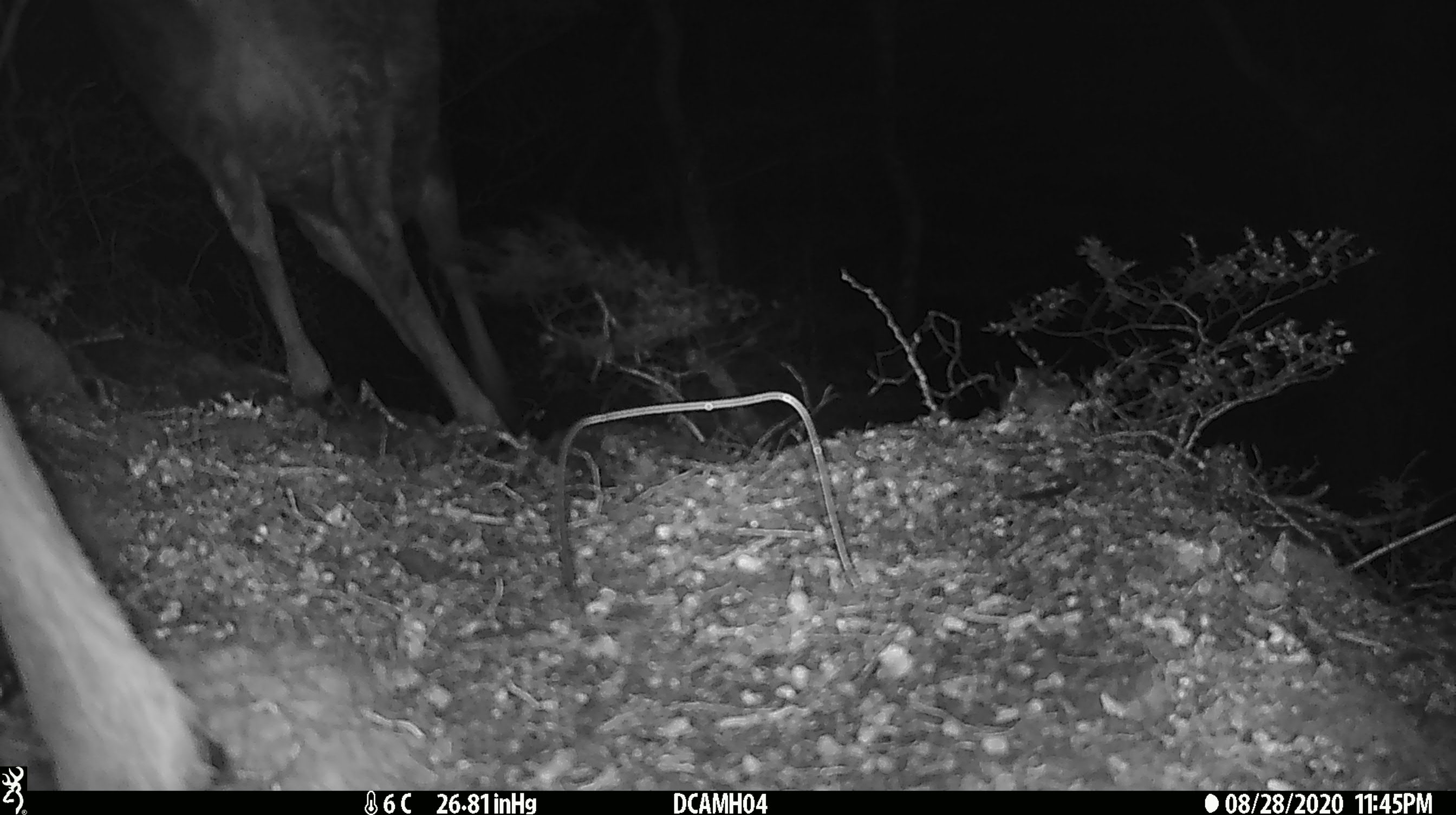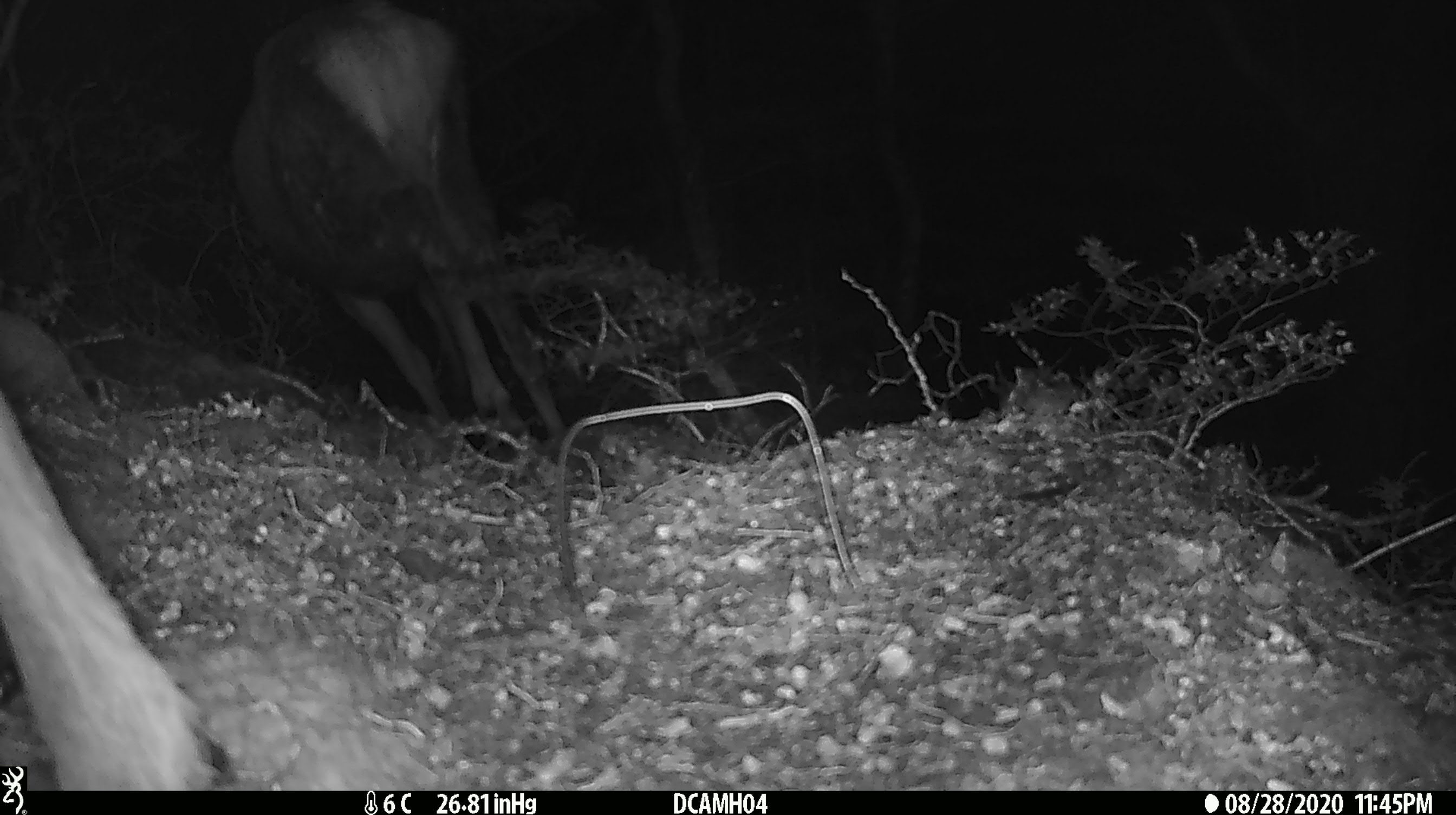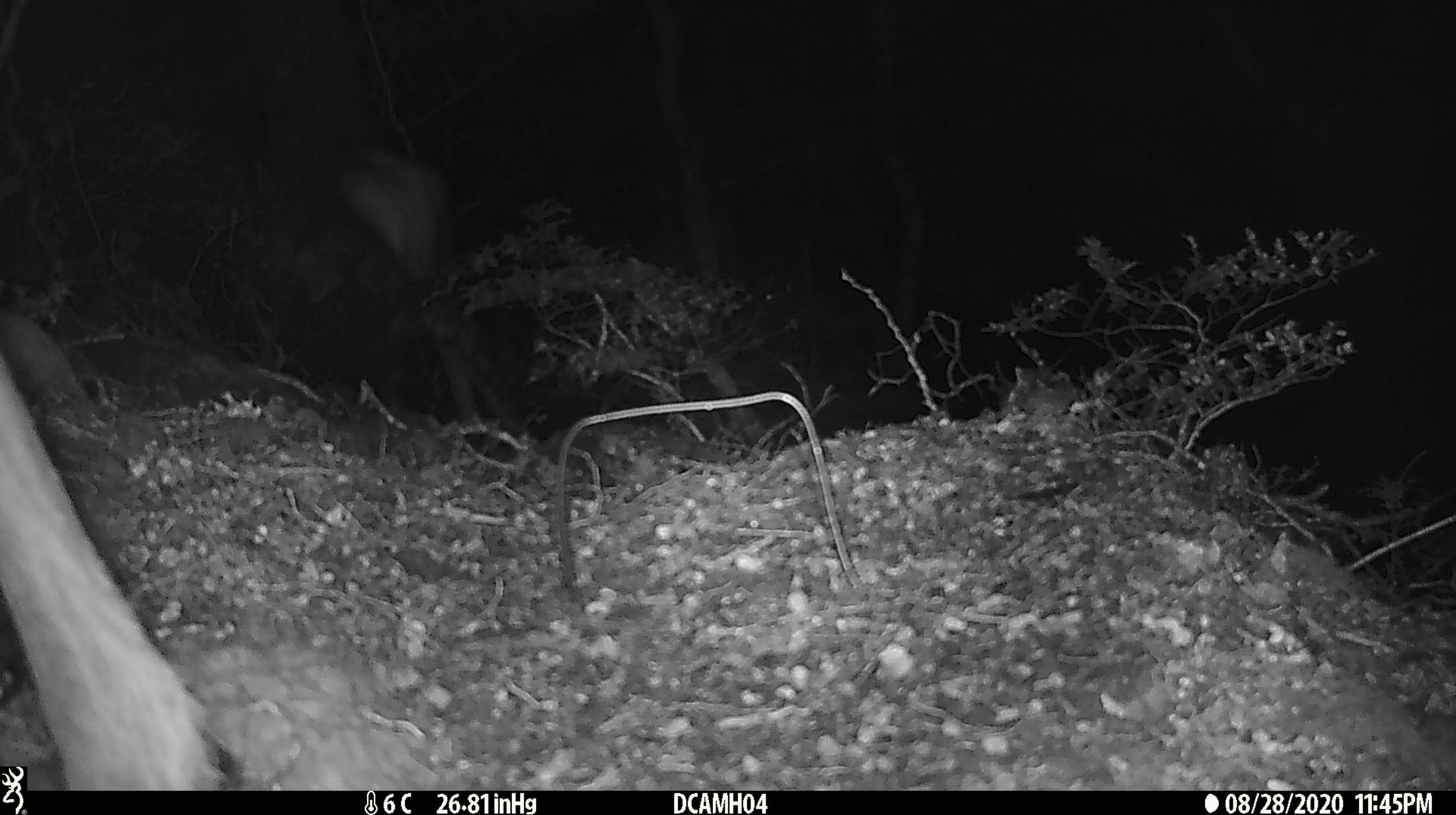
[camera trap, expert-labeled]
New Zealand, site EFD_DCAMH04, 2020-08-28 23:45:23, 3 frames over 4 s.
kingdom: Animalia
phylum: Chordata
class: Mammalia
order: Artiodactyla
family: Cervidae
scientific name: Cervidae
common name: deer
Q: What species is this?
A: Deer (Cervidae).